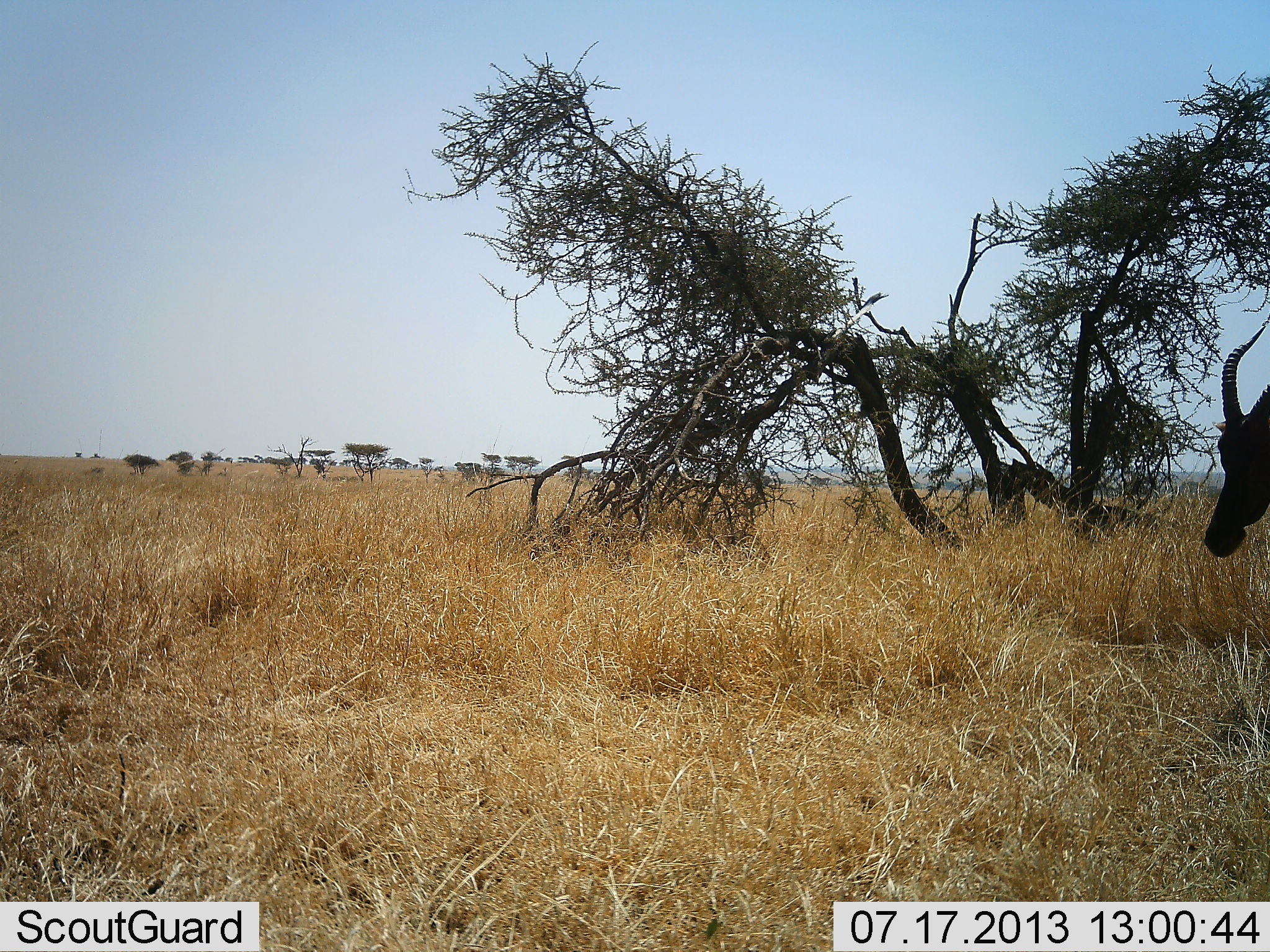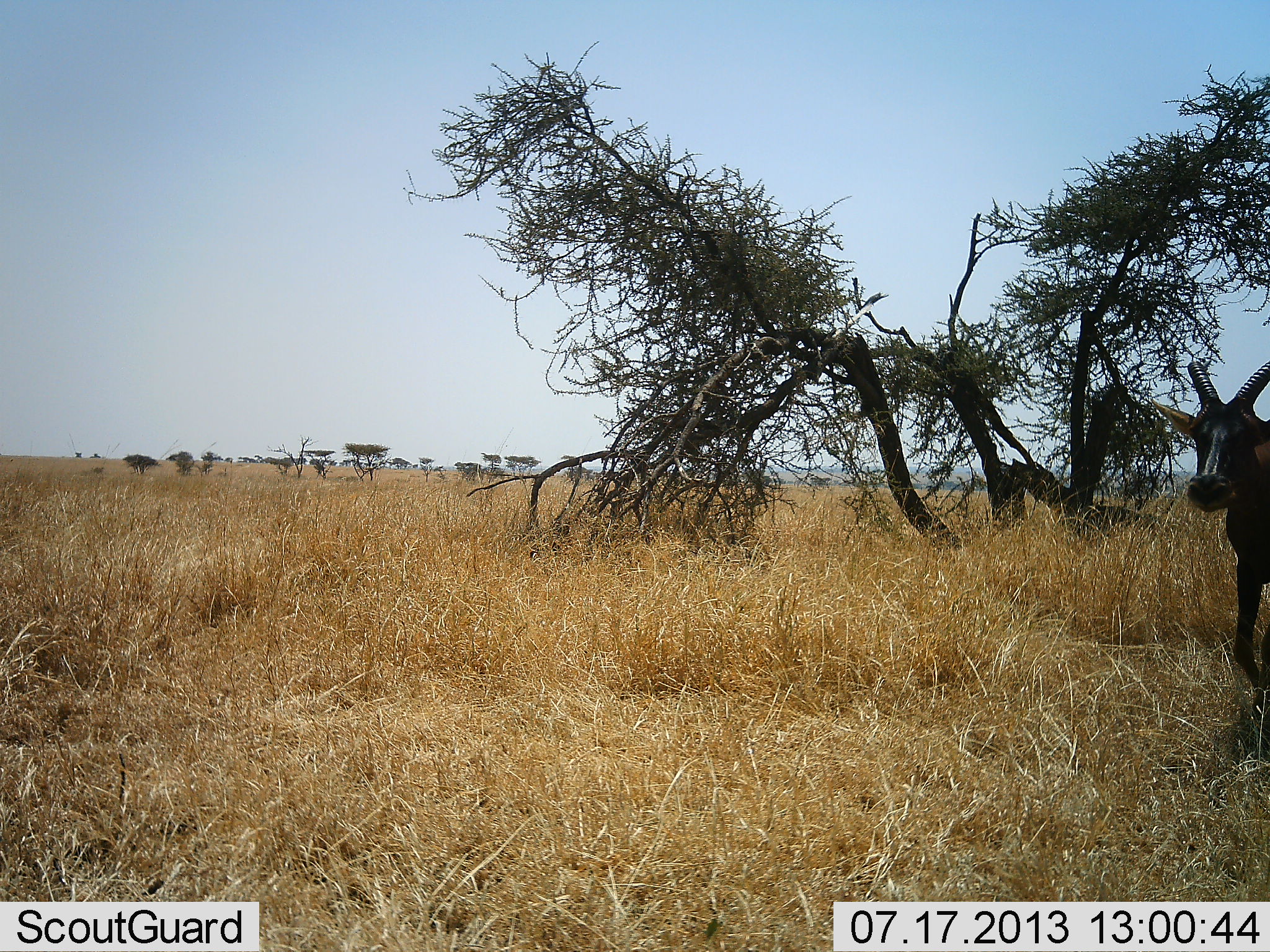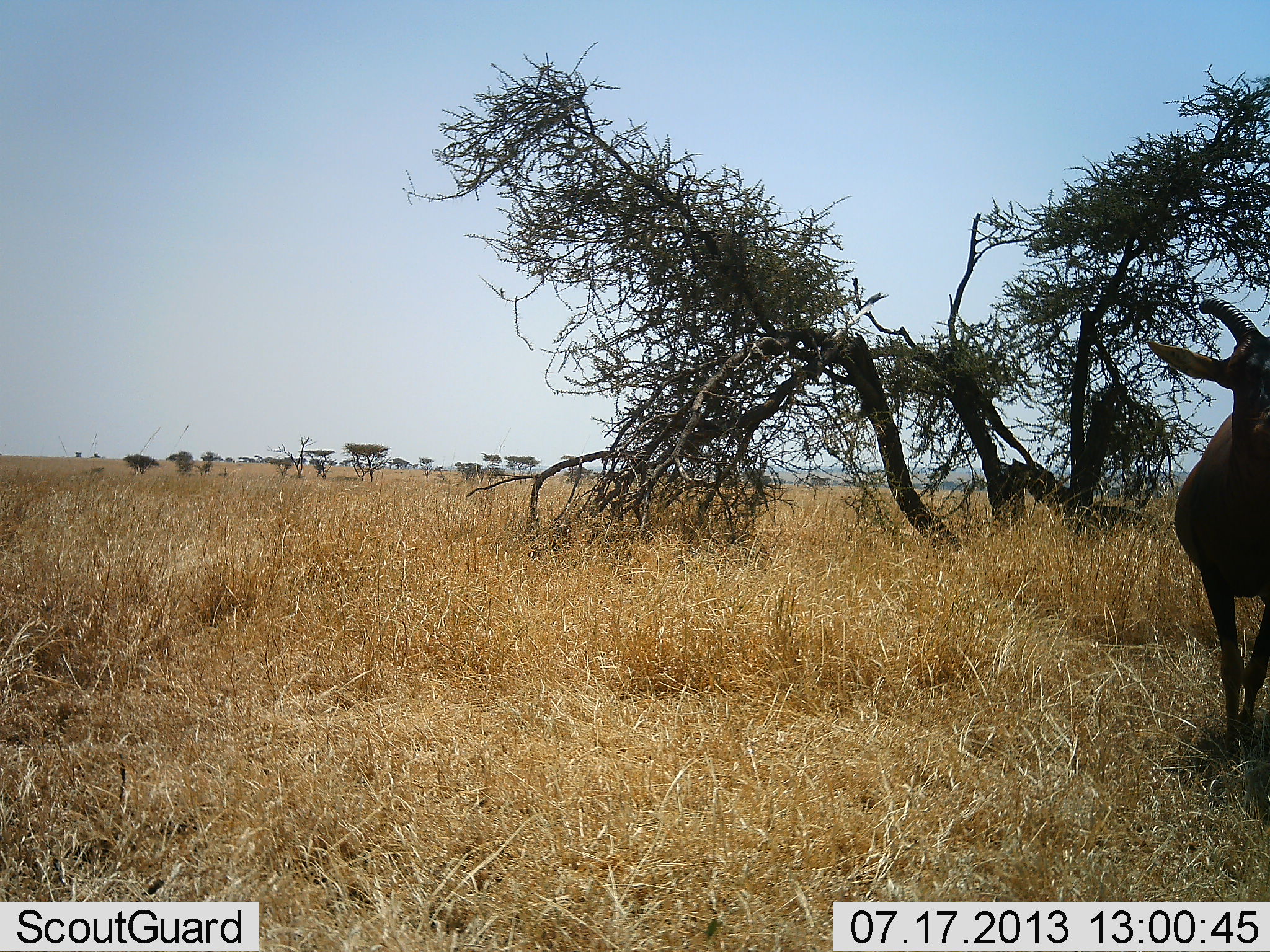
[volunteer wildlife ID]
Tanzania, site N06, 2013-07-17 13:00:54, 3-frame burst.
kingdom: Animalia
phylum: Chordata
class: Mammalia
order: Artiodactyla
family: Bovidae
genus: Damaliscus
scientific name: Damaliscus lunatus jimela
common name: topi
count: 1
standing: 10%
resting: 0%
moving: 90%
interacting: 0%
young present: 0%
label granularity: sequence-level